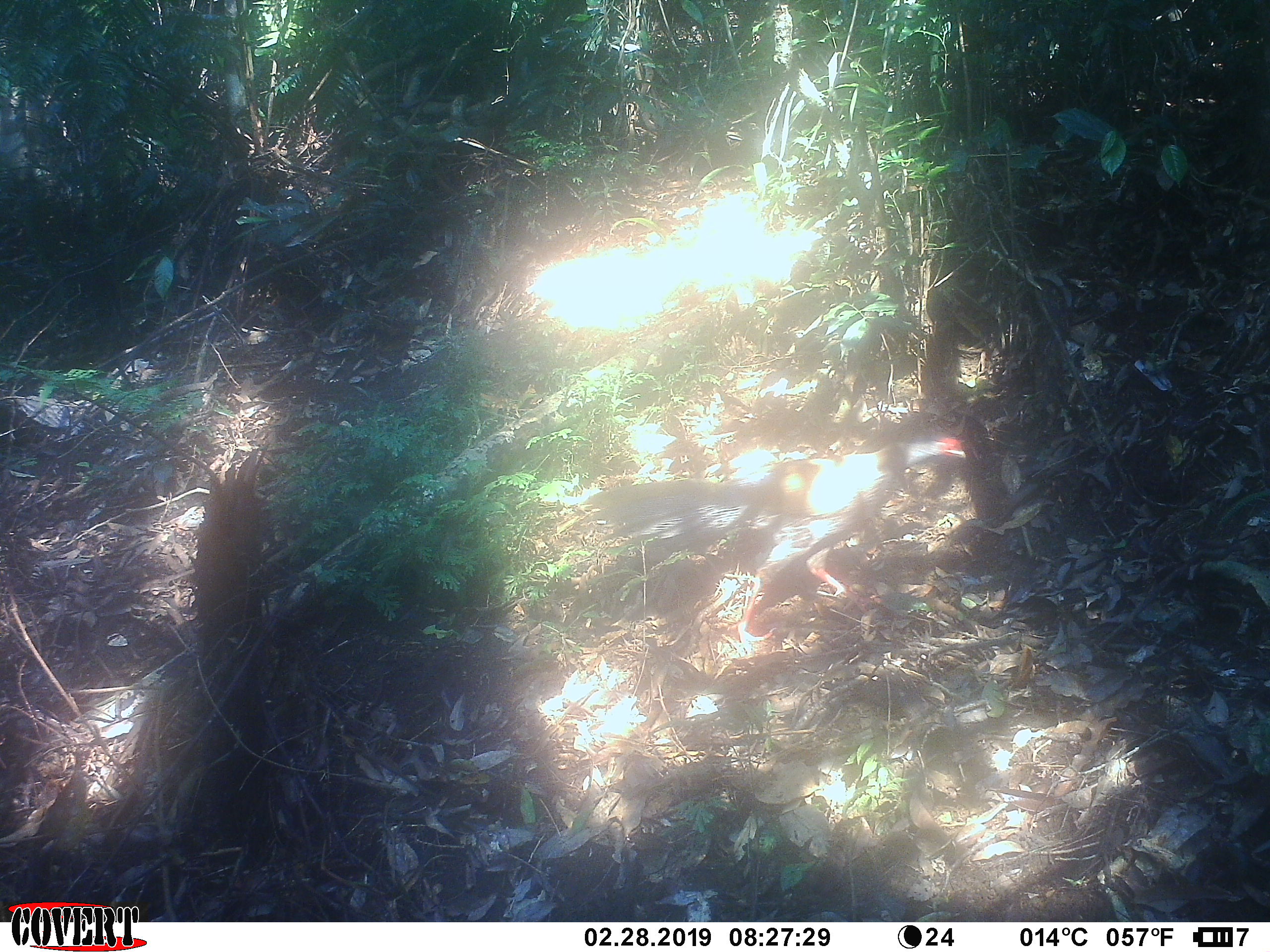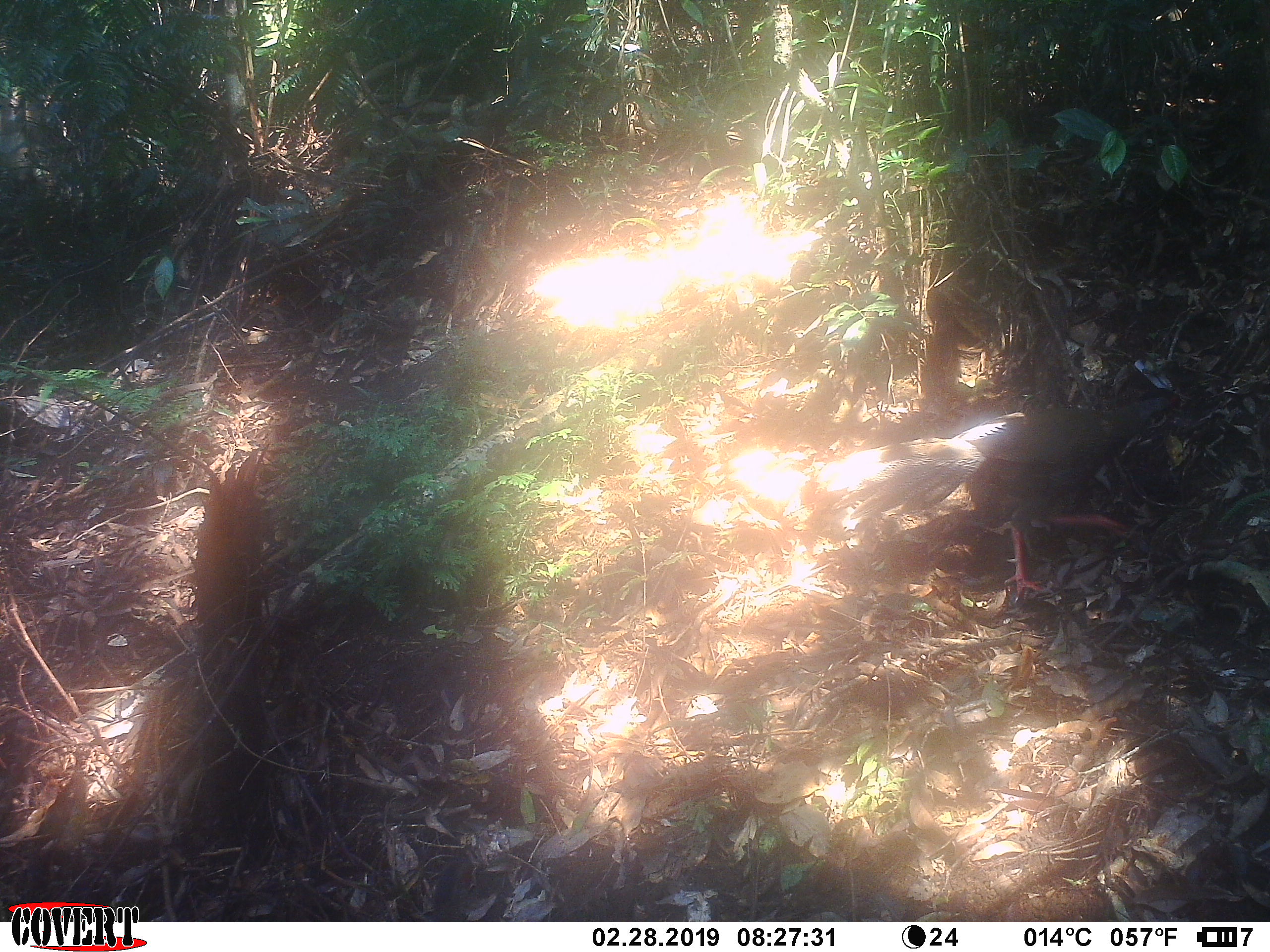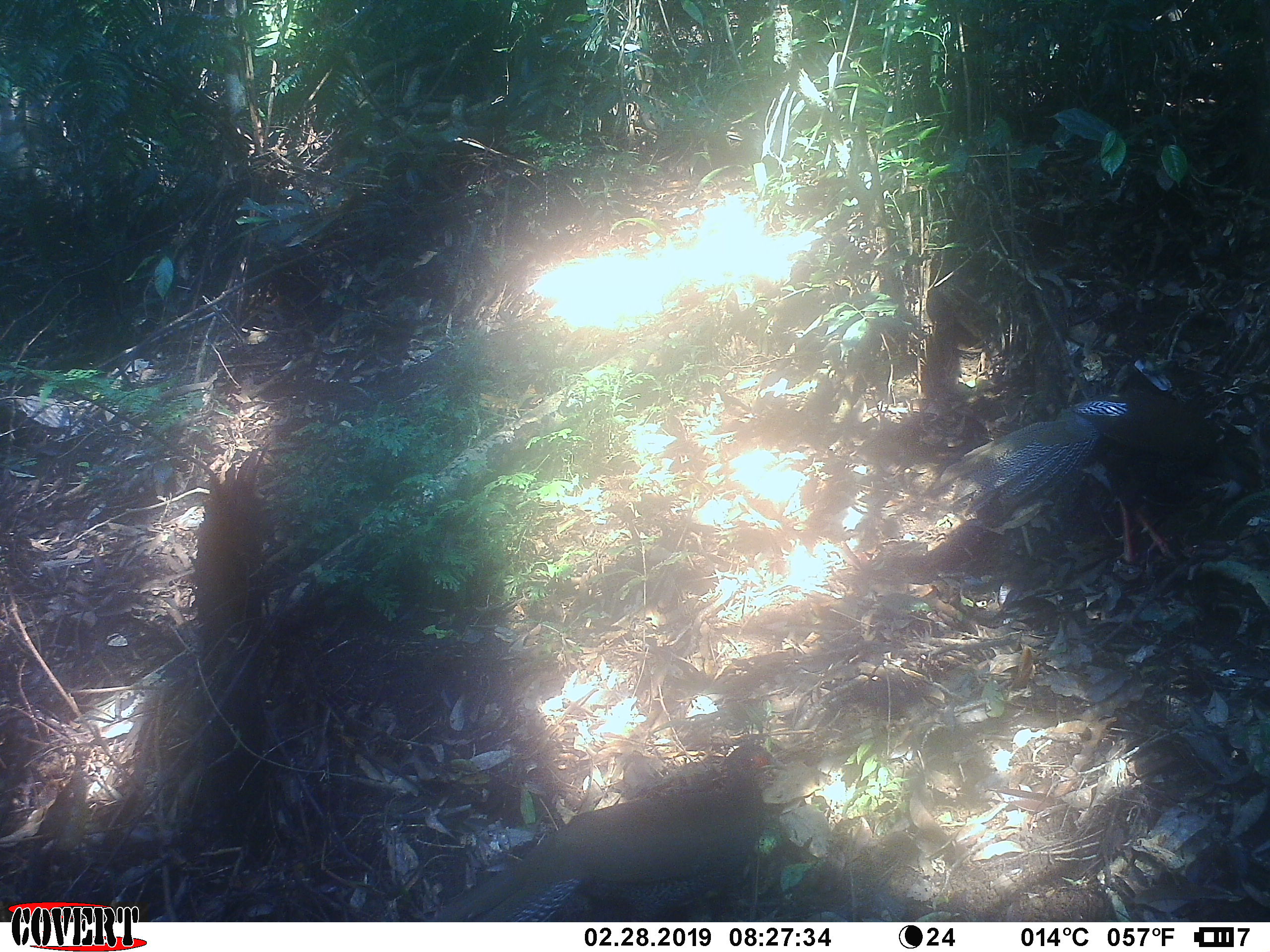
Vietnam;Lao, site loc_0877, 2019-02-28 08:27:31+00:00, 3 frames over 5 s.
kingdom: Animalia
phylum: Chordata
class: Aves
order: Galliformes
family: Phasianidae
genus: Lophura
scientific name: Lophura nycthemera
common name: silver pheasant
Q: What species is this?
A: Silver pheasant (Lophura nycthemera).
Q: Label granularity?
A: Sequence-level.